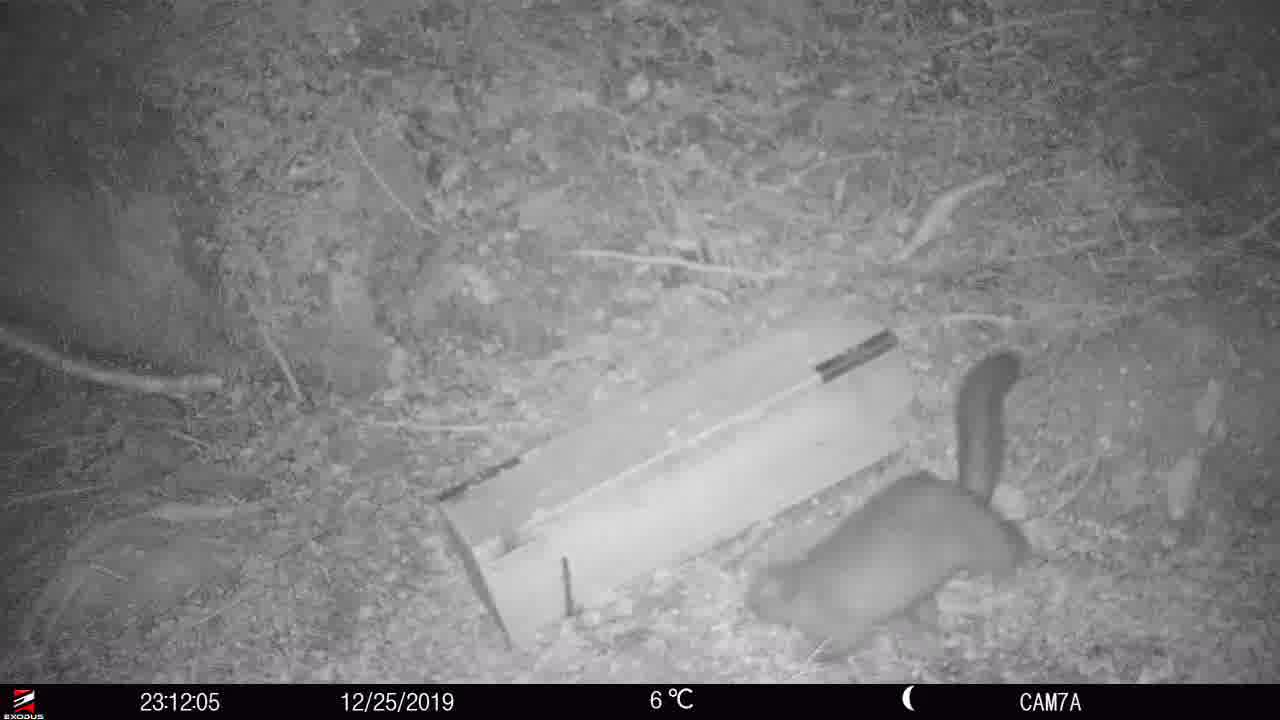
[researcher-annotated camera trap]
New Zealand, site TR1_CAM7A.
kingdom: Animalia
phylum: Chordata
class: Mammalia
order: Diprotodontia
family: Phalangeridae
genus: Trichosurus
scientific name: Trichosurus vulpecula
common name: common brushtail possum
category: possum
Possum (common brushtail possum) (Trichosurus vulpecula).